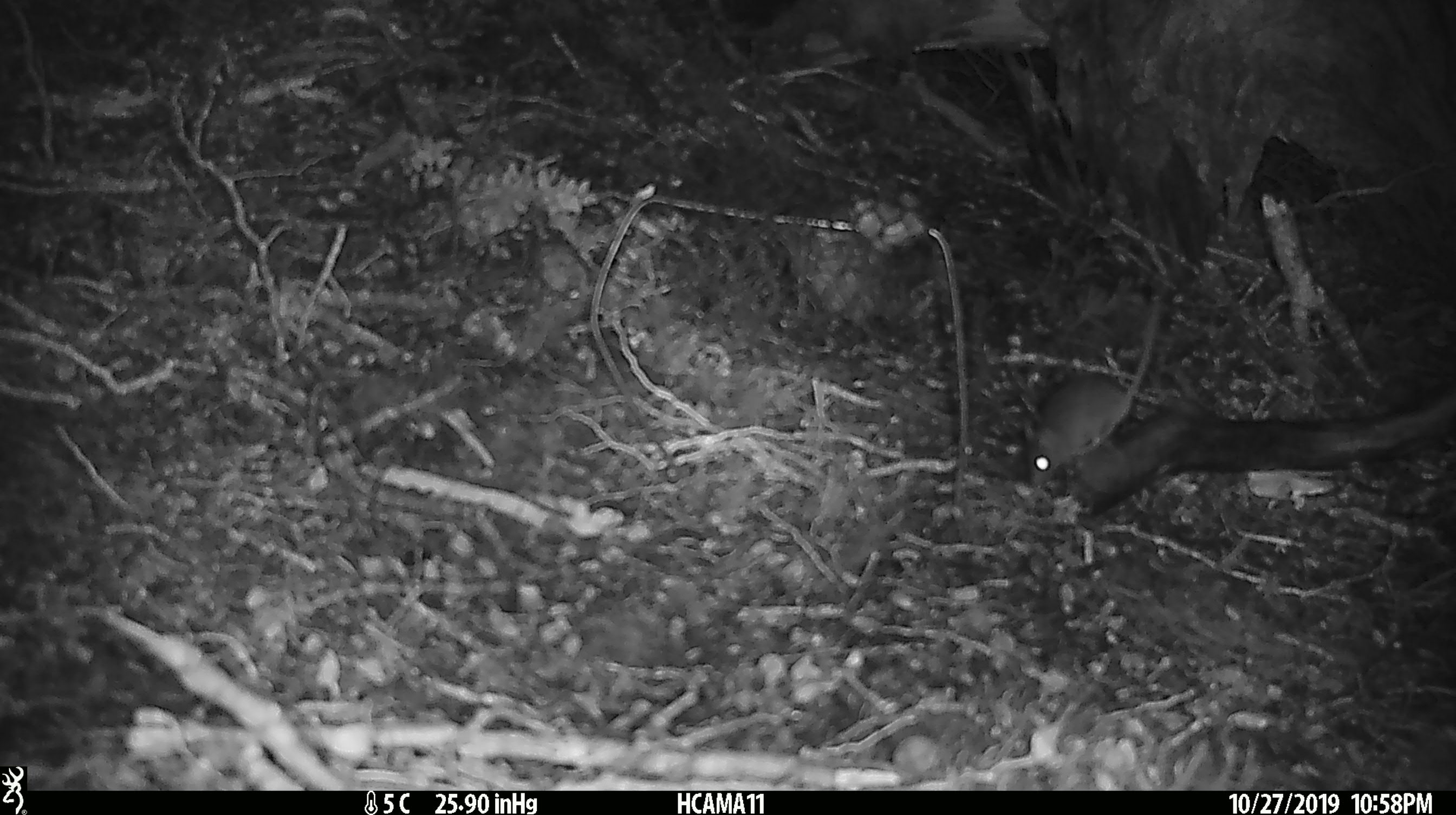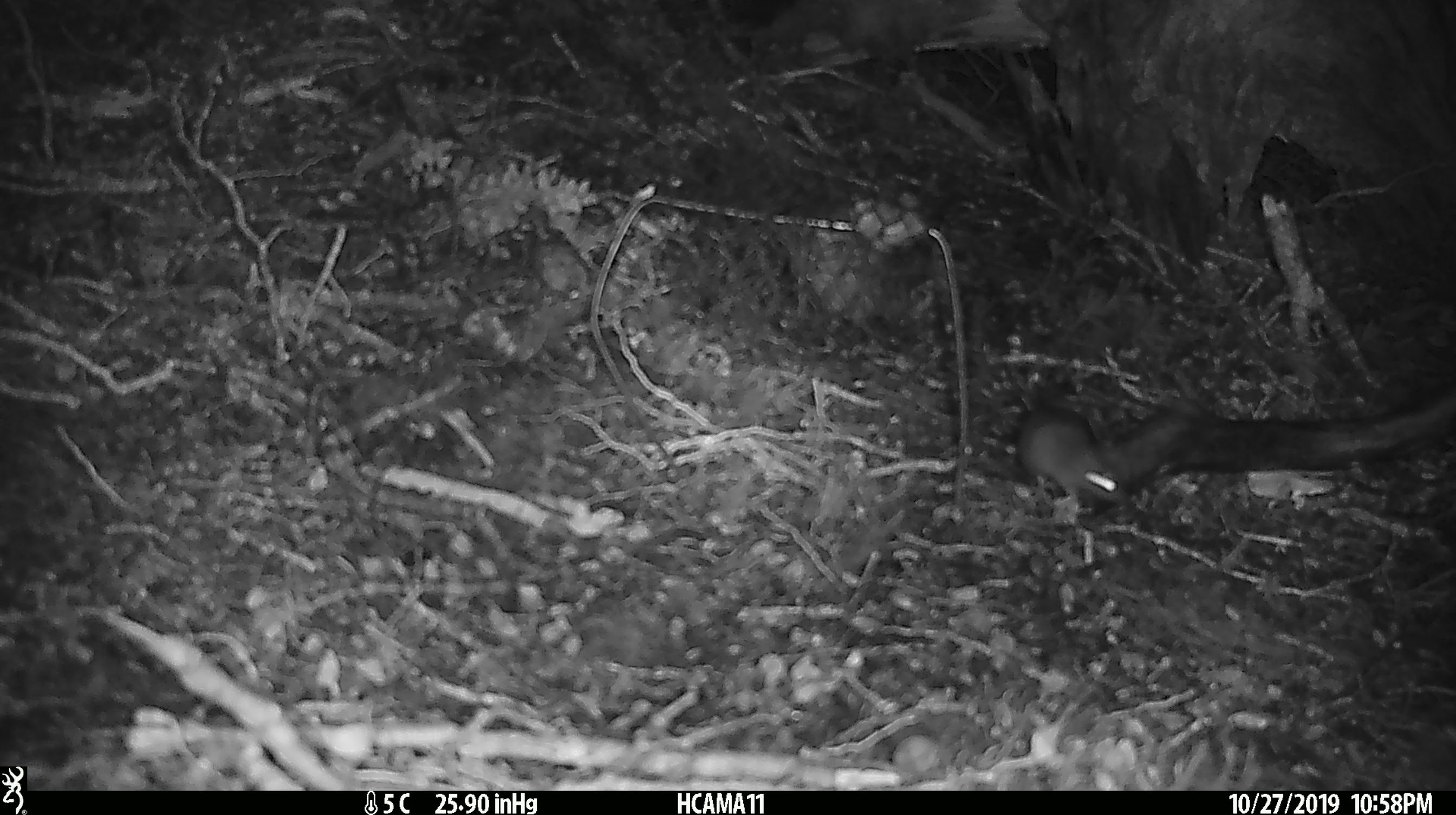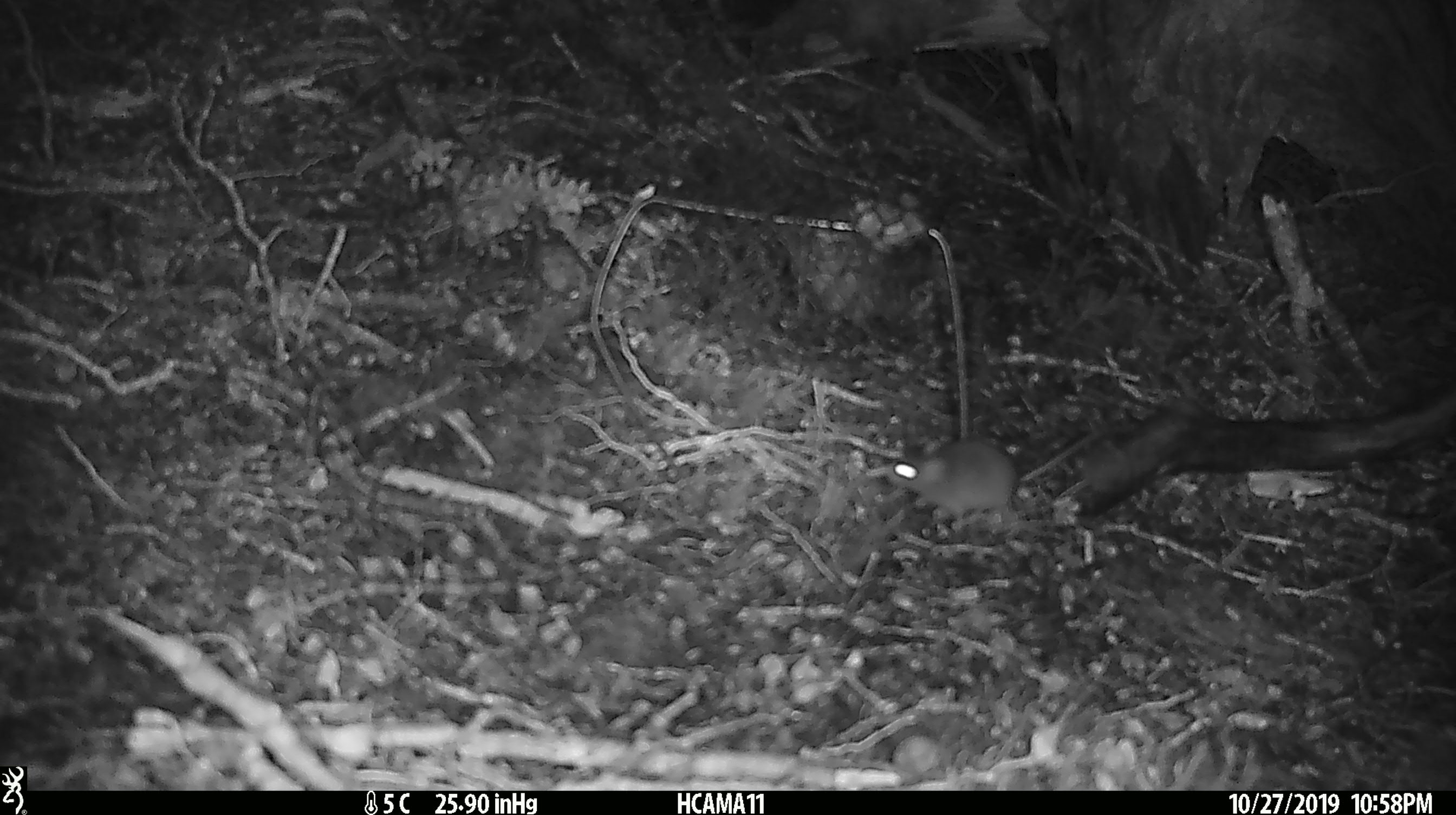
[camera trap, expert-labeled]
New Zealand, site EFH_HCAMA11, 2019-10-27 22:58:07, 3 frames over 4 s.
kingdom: Animalia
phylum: Chordata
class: Mammalia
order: Rodentia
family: Muridae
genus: Mus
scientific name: Mus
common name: mouse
Mouse (Mus).